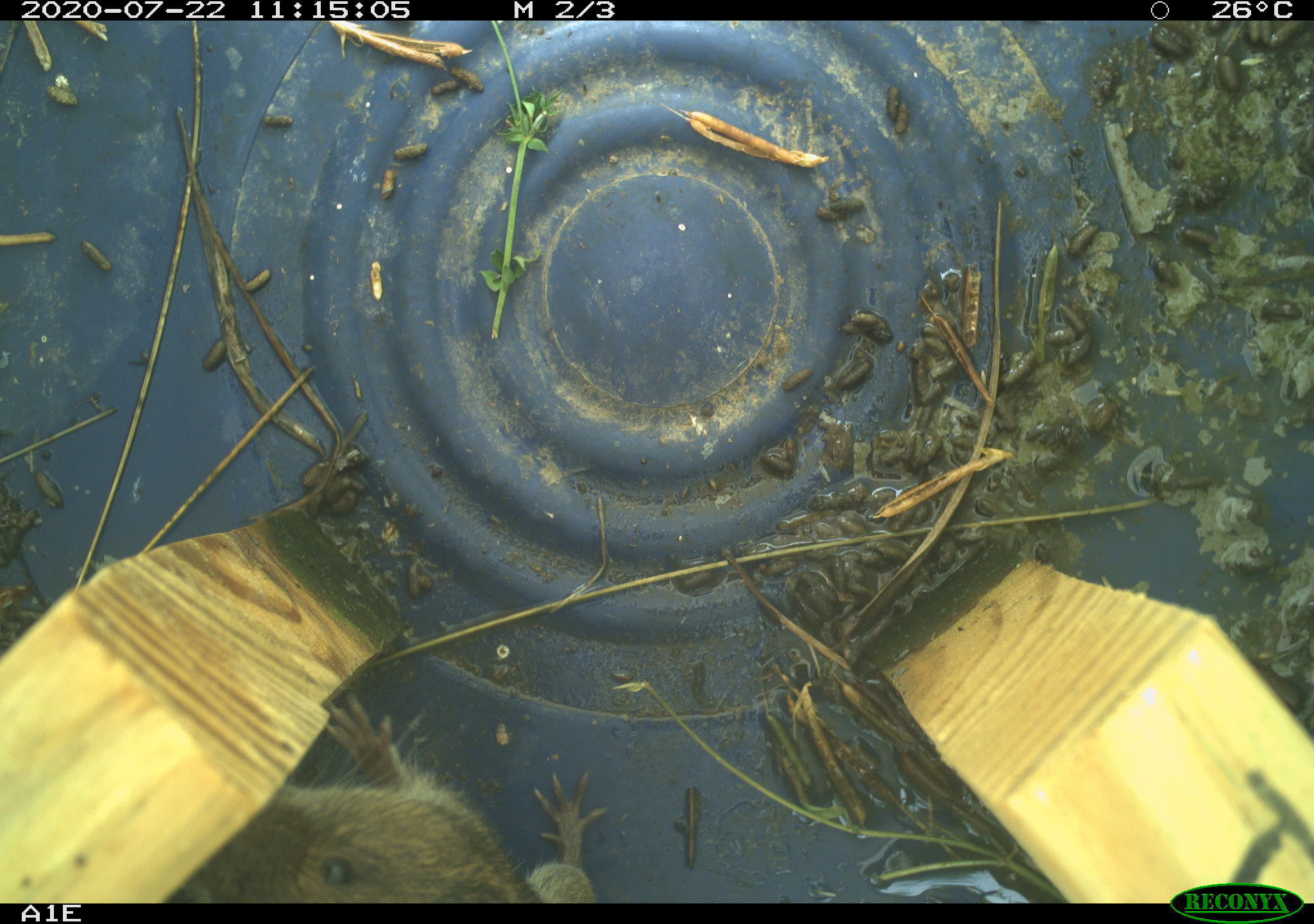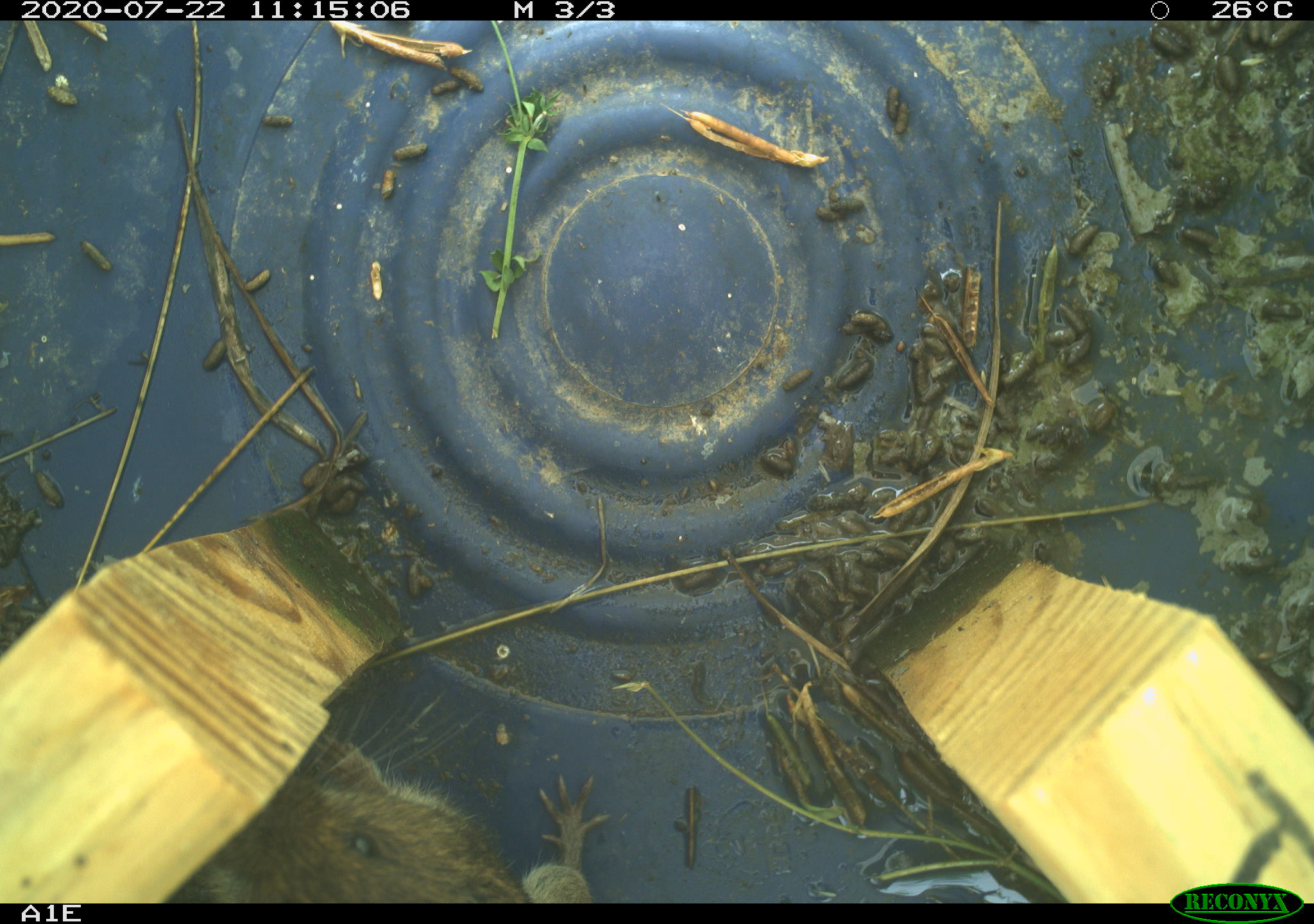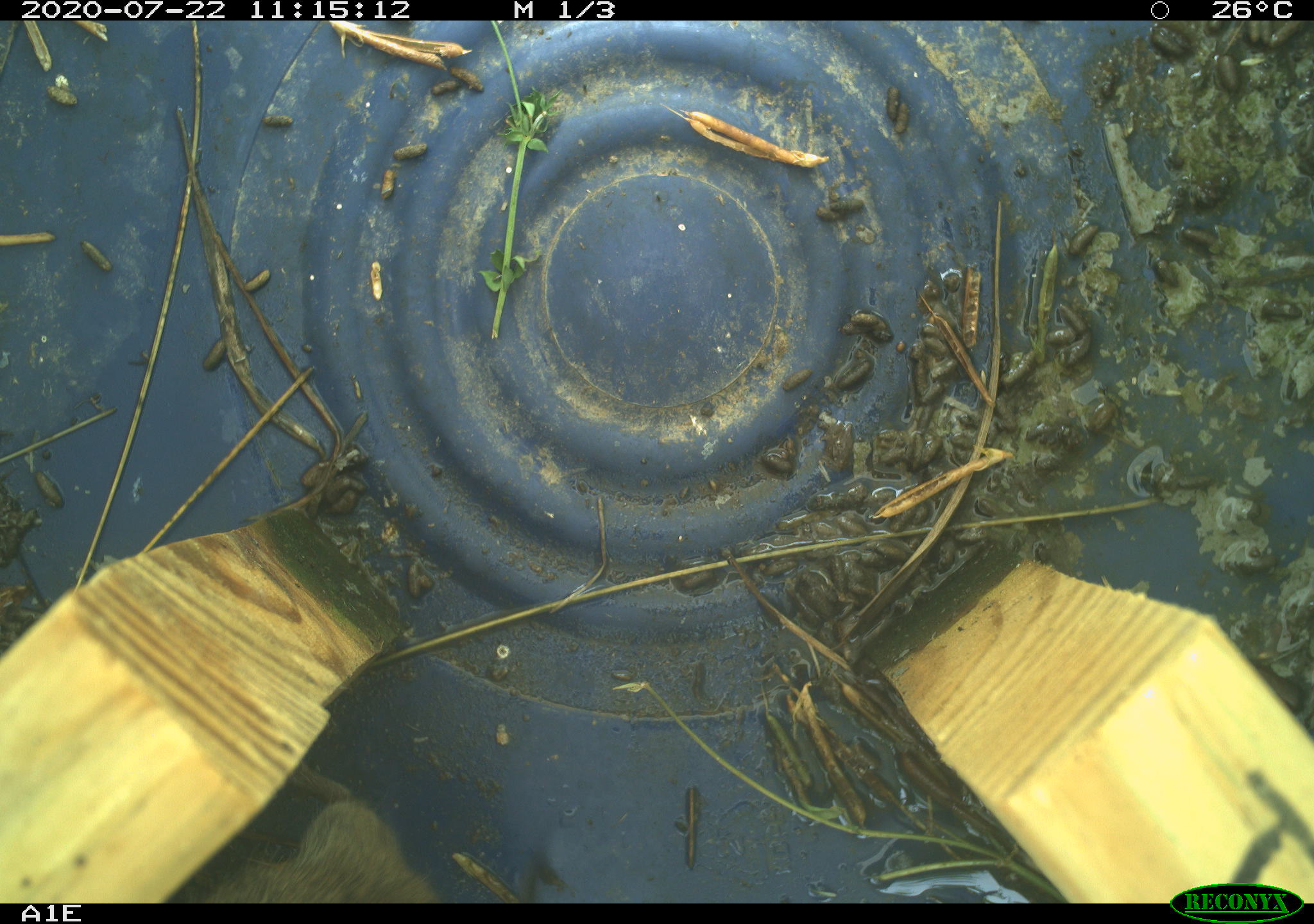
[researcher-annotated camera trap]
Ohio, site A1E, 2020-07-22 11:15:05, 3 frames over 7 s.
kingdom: Animalia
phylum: Chordata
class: Mammalia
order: Rodentia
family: Cricetidae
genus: Microtus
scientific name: Microtus pennsylvanicus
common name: meadow vole